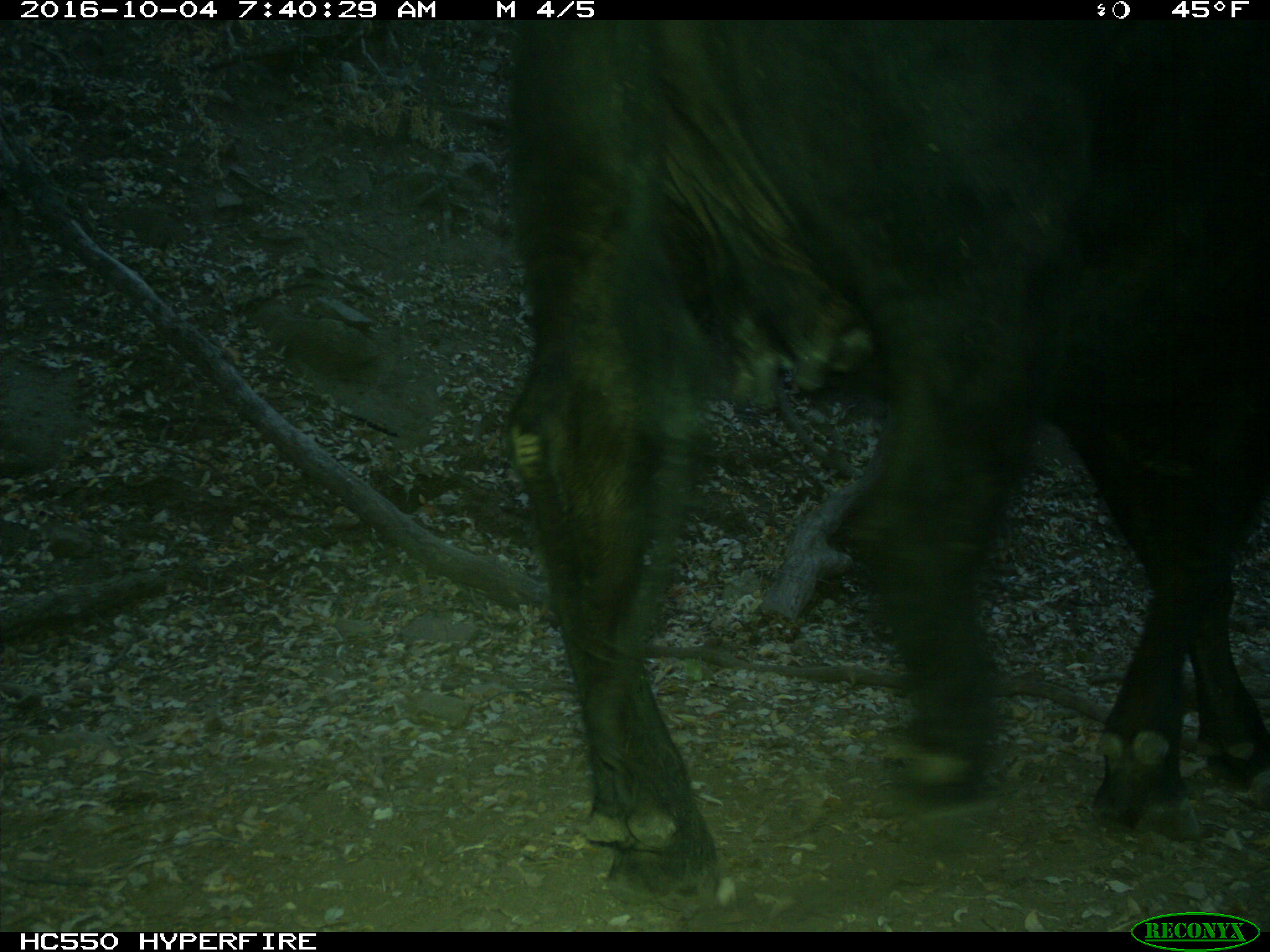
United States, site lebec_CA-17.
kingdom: Animalia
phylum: Chordata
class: Mammalia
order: Artiodactyla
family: Bovidae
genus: Bos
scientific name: Bos taurus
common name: domestic cow